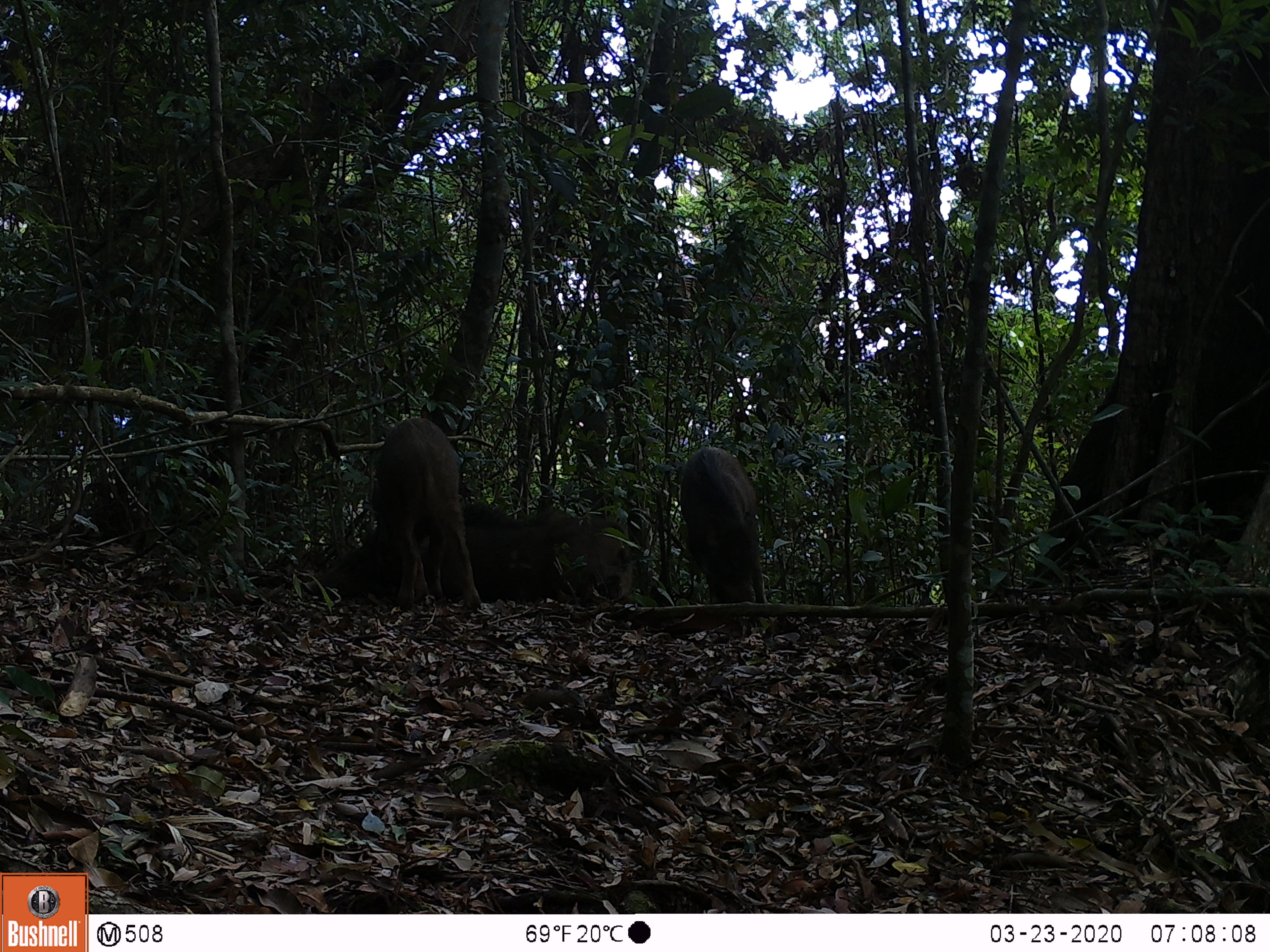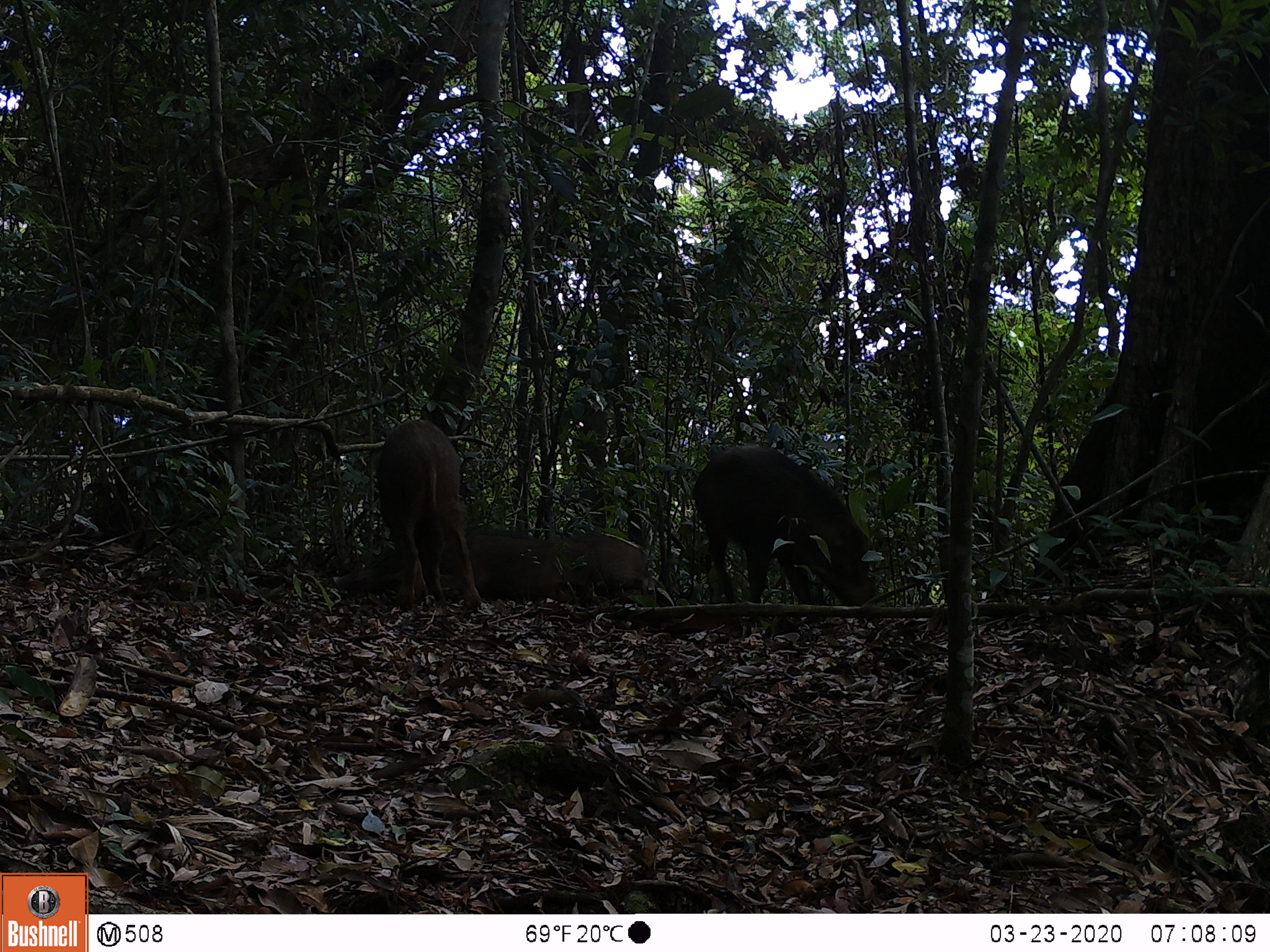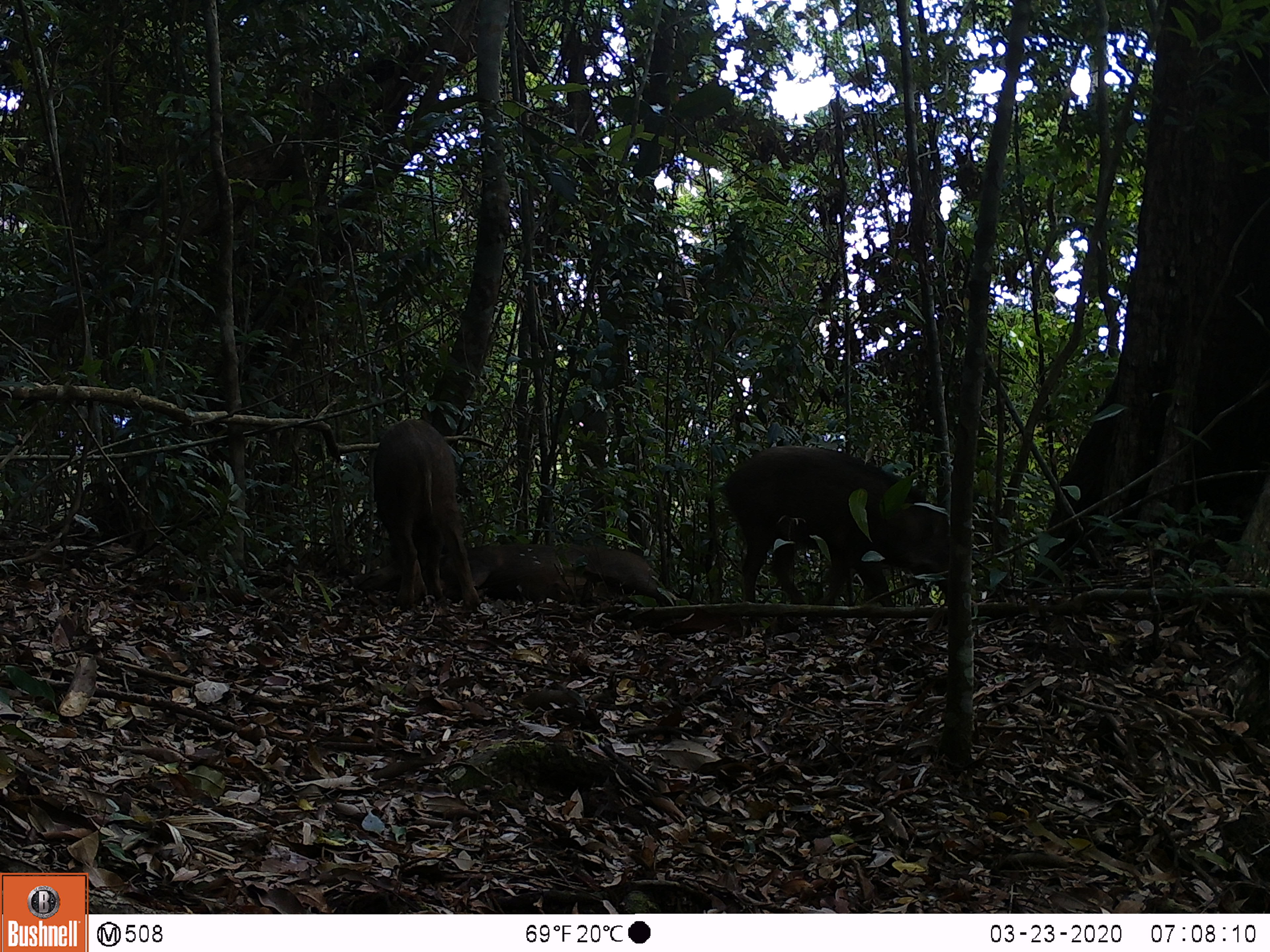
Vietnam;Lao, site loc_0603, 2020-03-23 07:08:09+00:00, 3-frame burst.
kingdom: Animalia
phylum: Chordata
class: Mammalia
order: Artiodactyla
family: Suidae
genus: Sus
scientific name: Sus scrofa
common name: eurasian wild pig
Eurasian wild pig (Sus scrofa). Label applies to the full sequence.